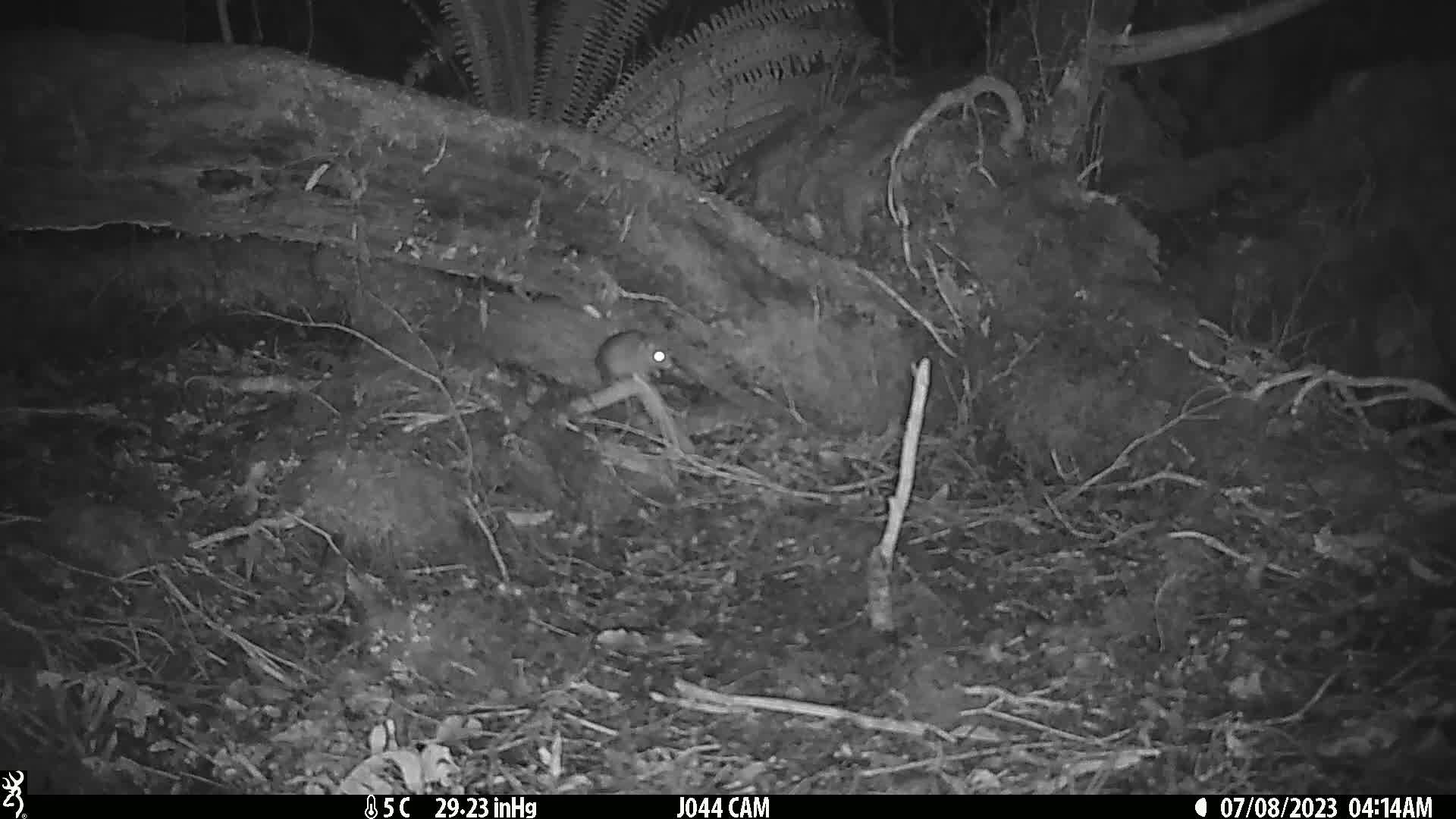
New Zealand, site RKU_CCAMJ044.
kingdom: Animalia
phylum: Chordata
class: Mammalia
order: Rodentia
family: Muridae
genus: Rattus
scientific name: Rattus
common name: rat